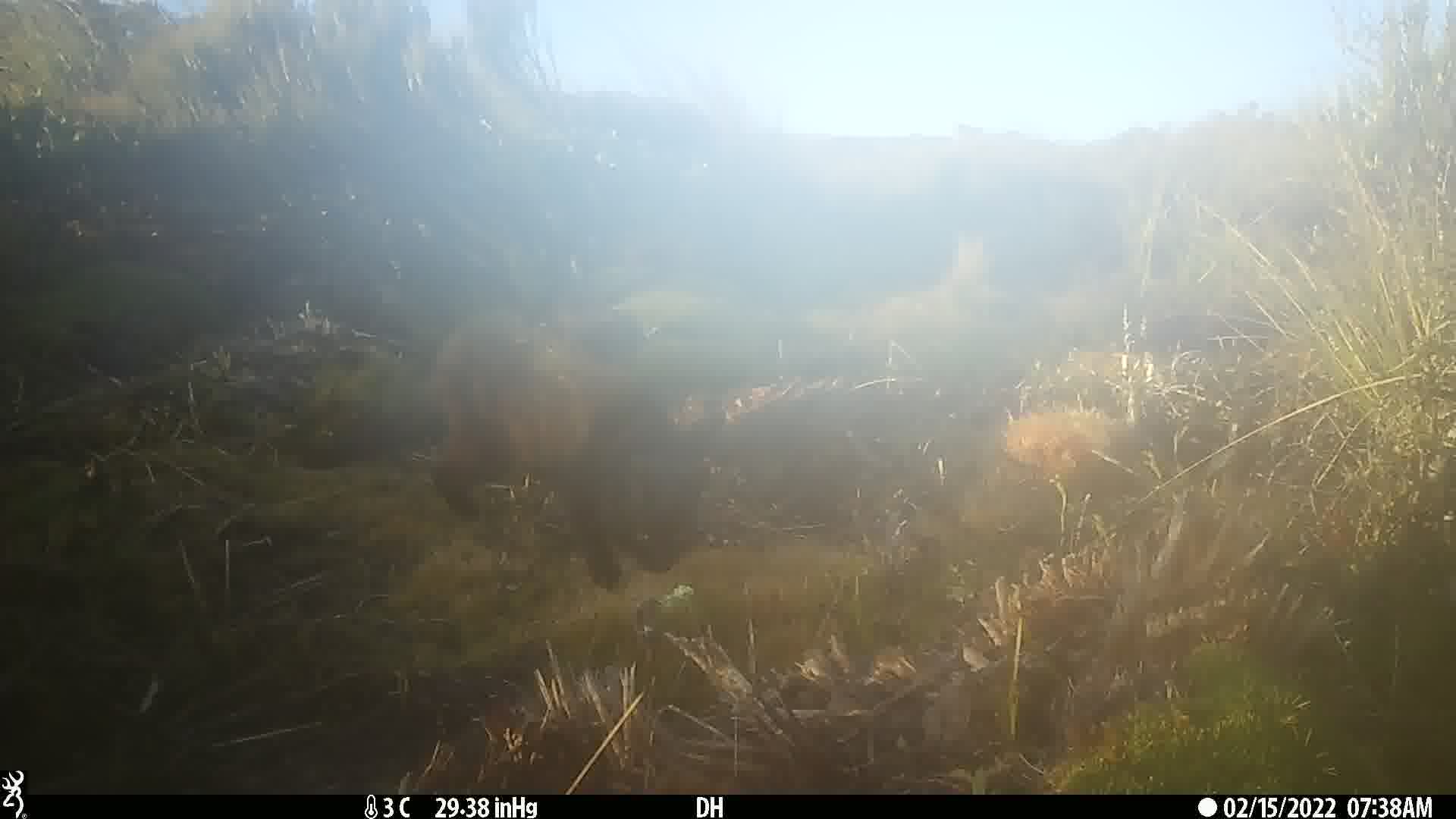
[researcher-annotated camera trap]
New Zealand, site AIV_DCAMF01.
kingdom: Animalia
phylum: Chordata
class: Mammalia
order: Carnivora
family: Felidae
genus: Felis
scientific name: Felis catus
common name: domestic cat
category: cat